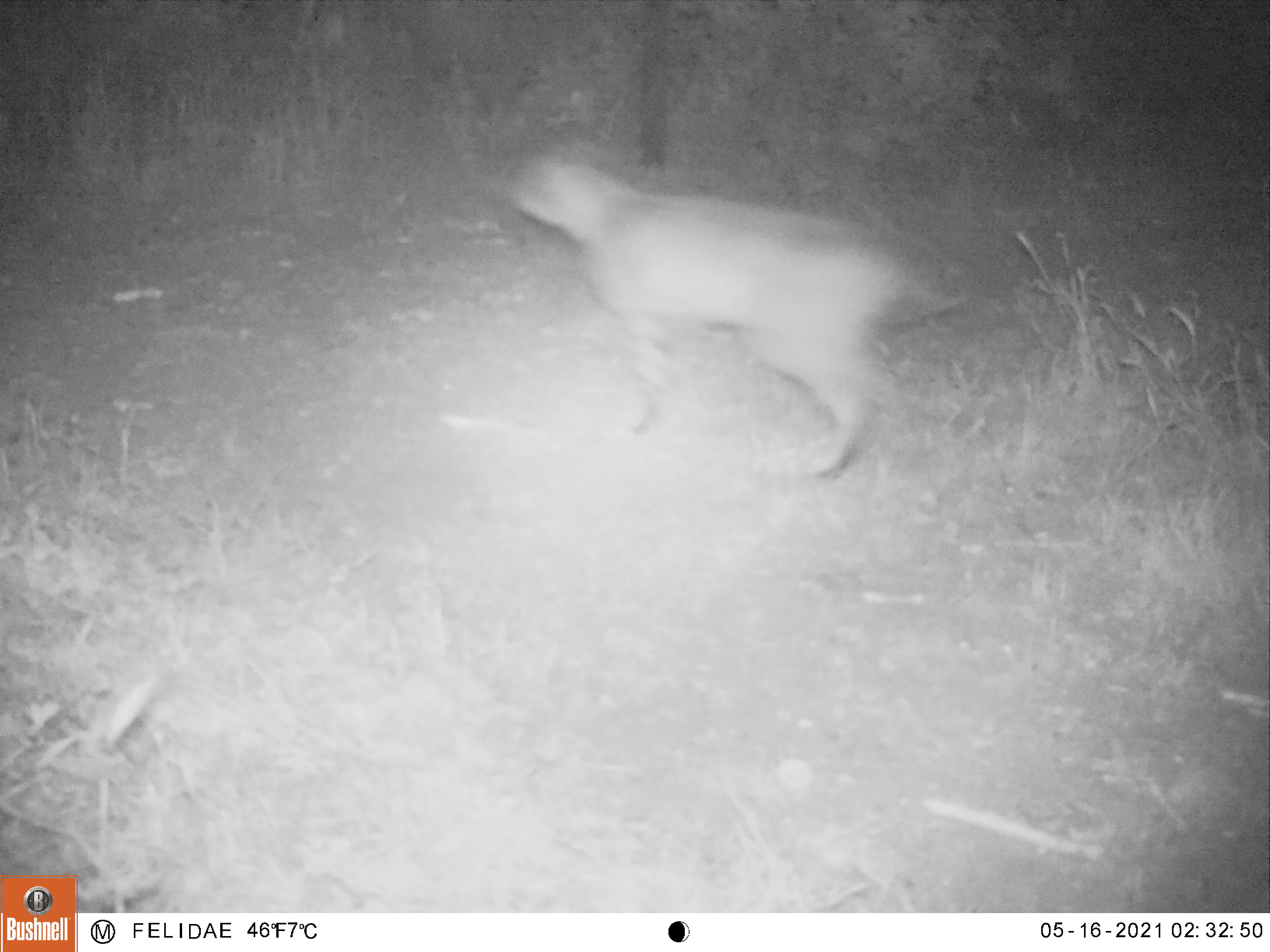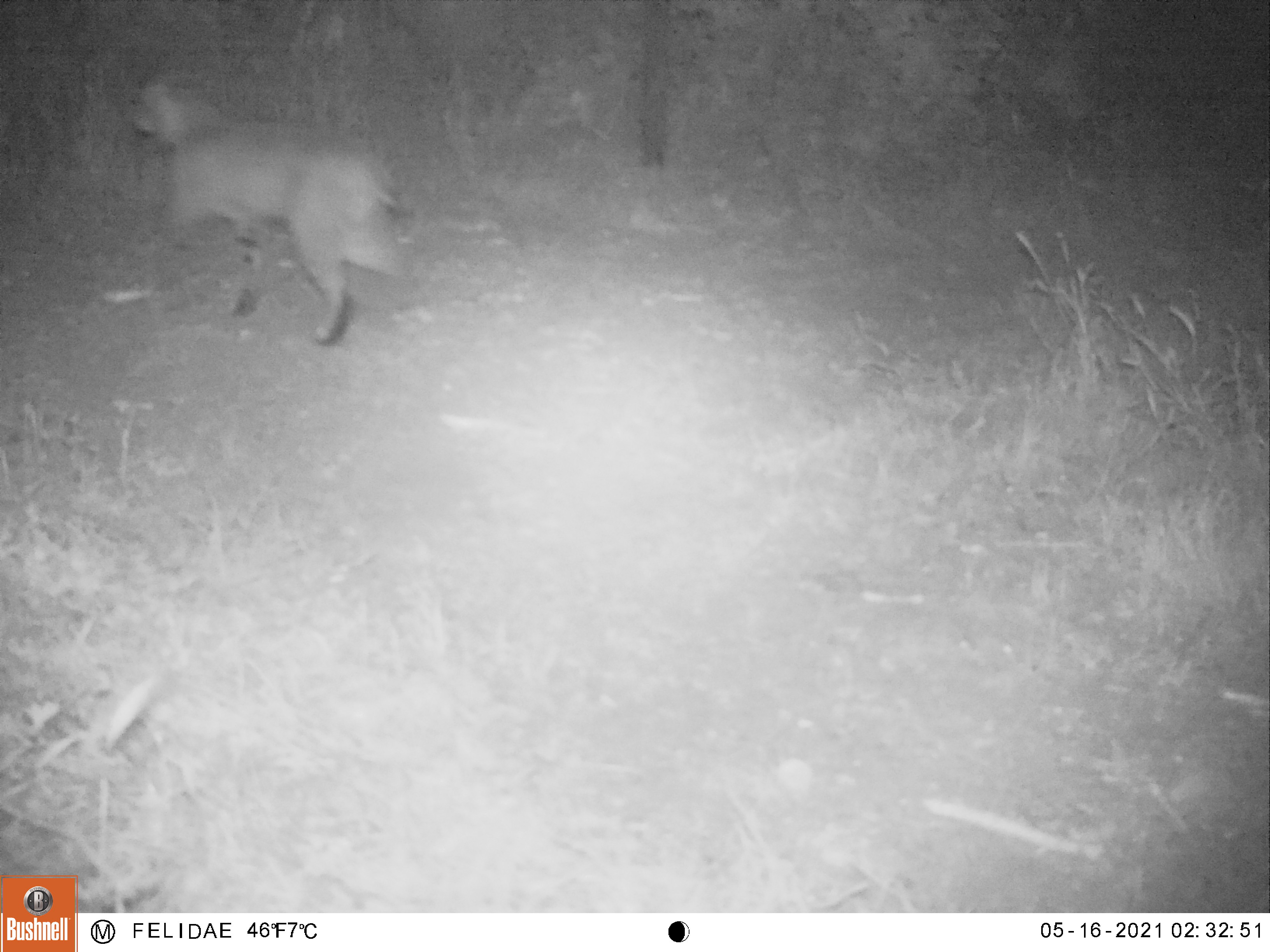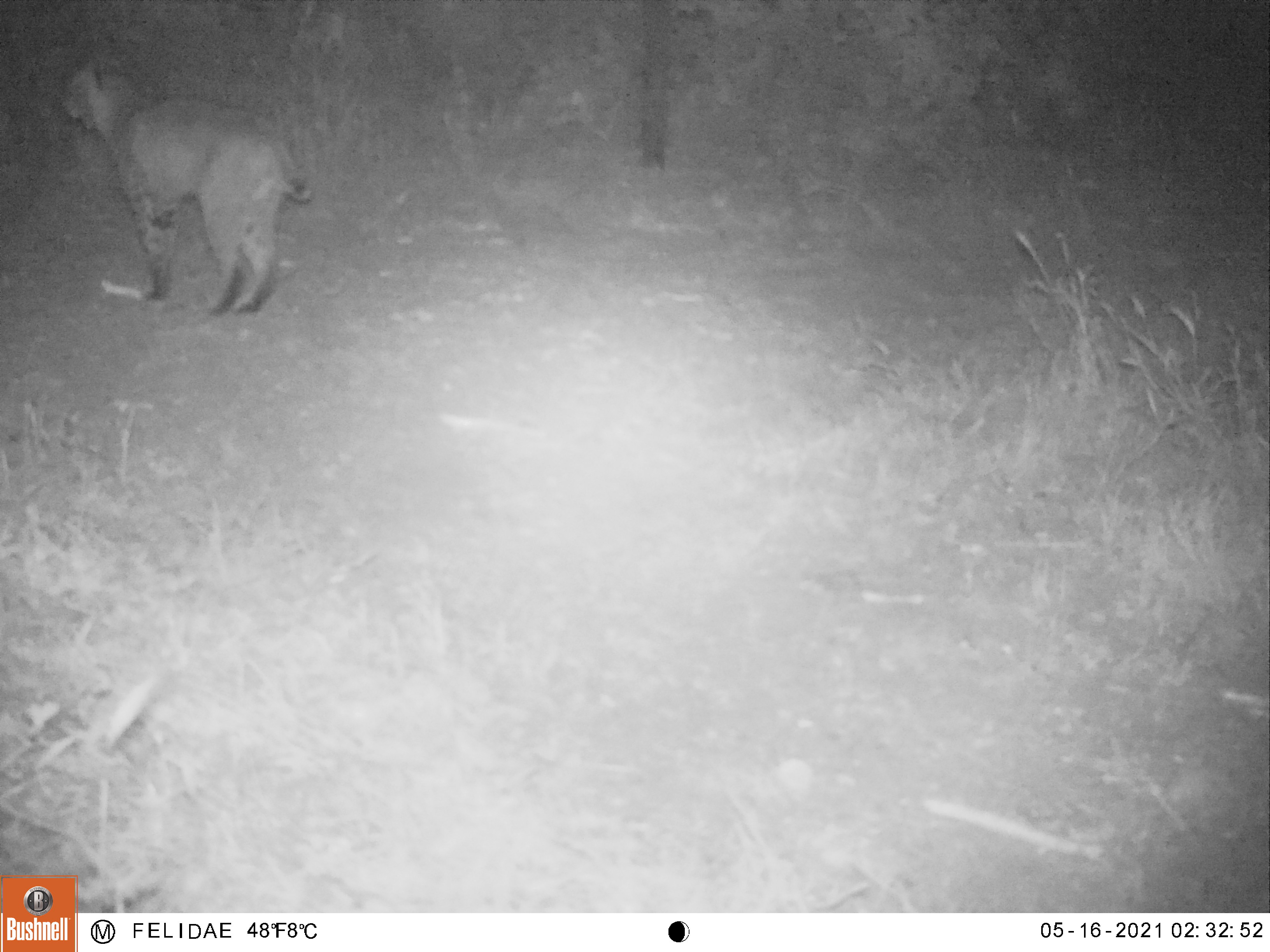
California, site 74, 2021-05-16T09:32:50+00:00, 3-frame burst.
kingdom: Animalia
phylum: Chordata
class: Mammalia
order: Carnivora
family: Felidae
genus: Lynx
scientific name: Lynx rufus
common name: bobcat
Bobcat (Lynx rufus).